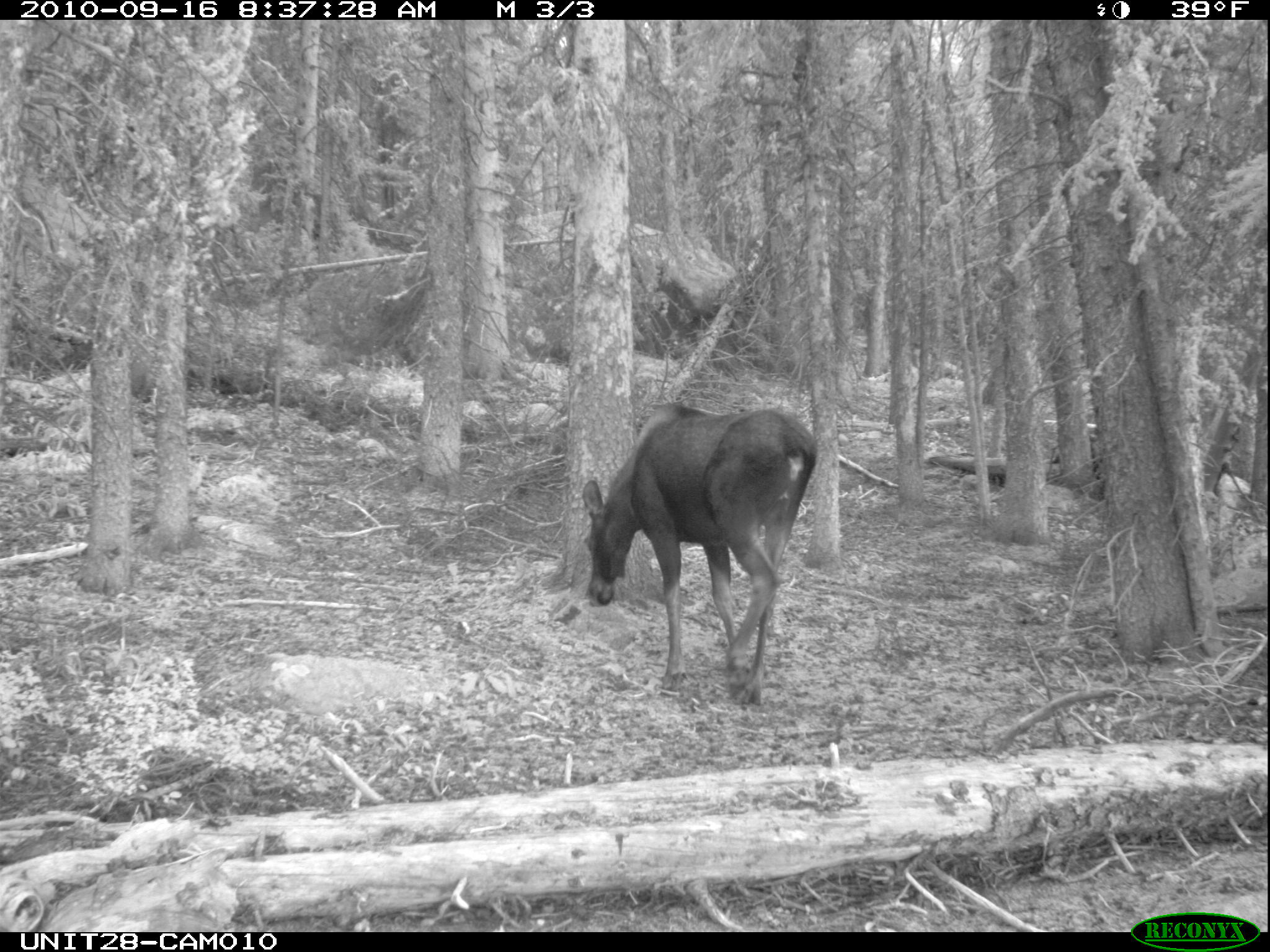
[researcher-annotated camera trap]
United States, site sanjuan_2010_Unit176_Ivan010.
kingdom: Animalia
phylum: Chordata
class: Mammalia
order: Artiodactyla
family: Cervidae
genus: Alces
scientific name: Alces alces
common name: moose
Alces alces (moose).